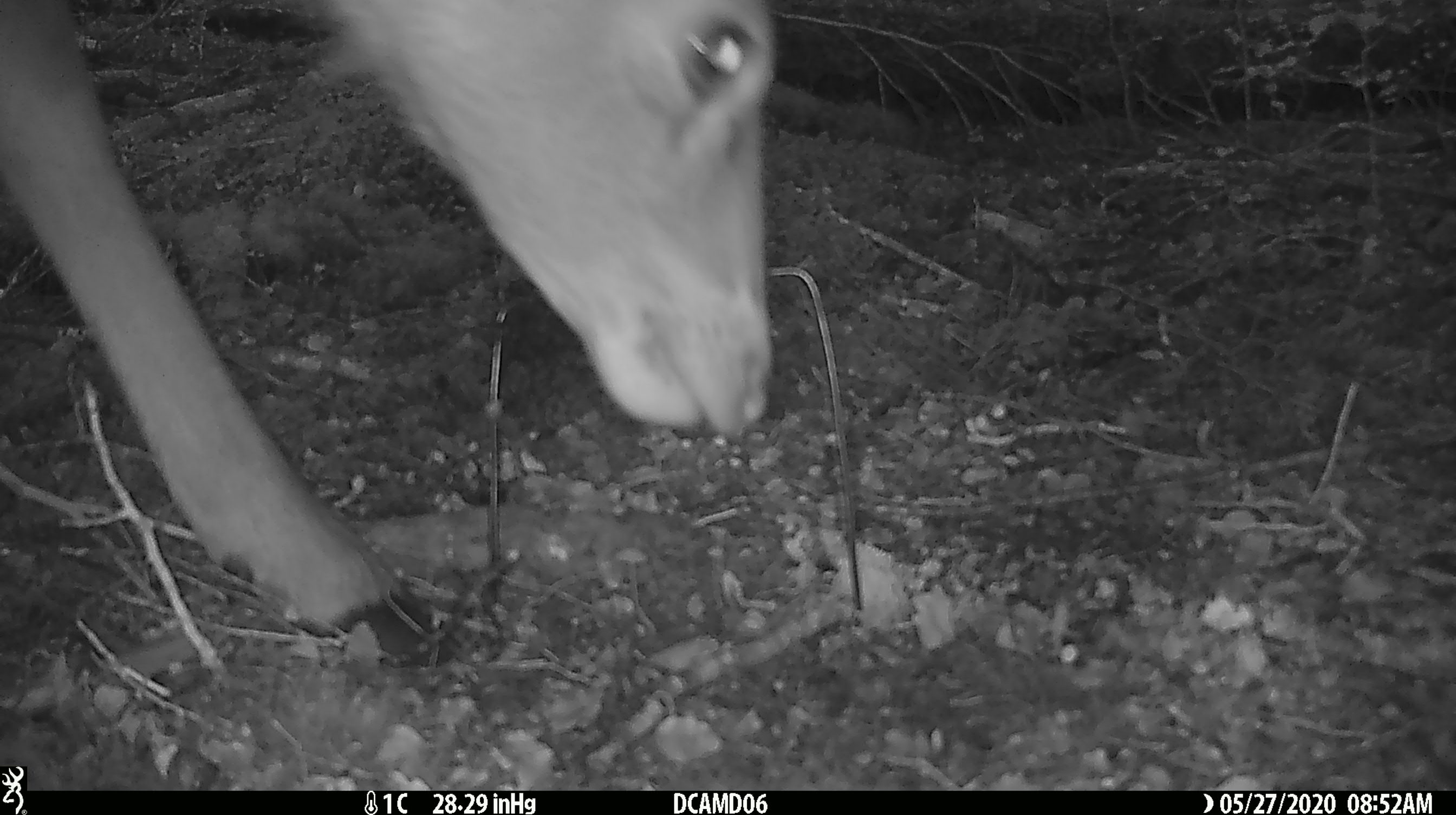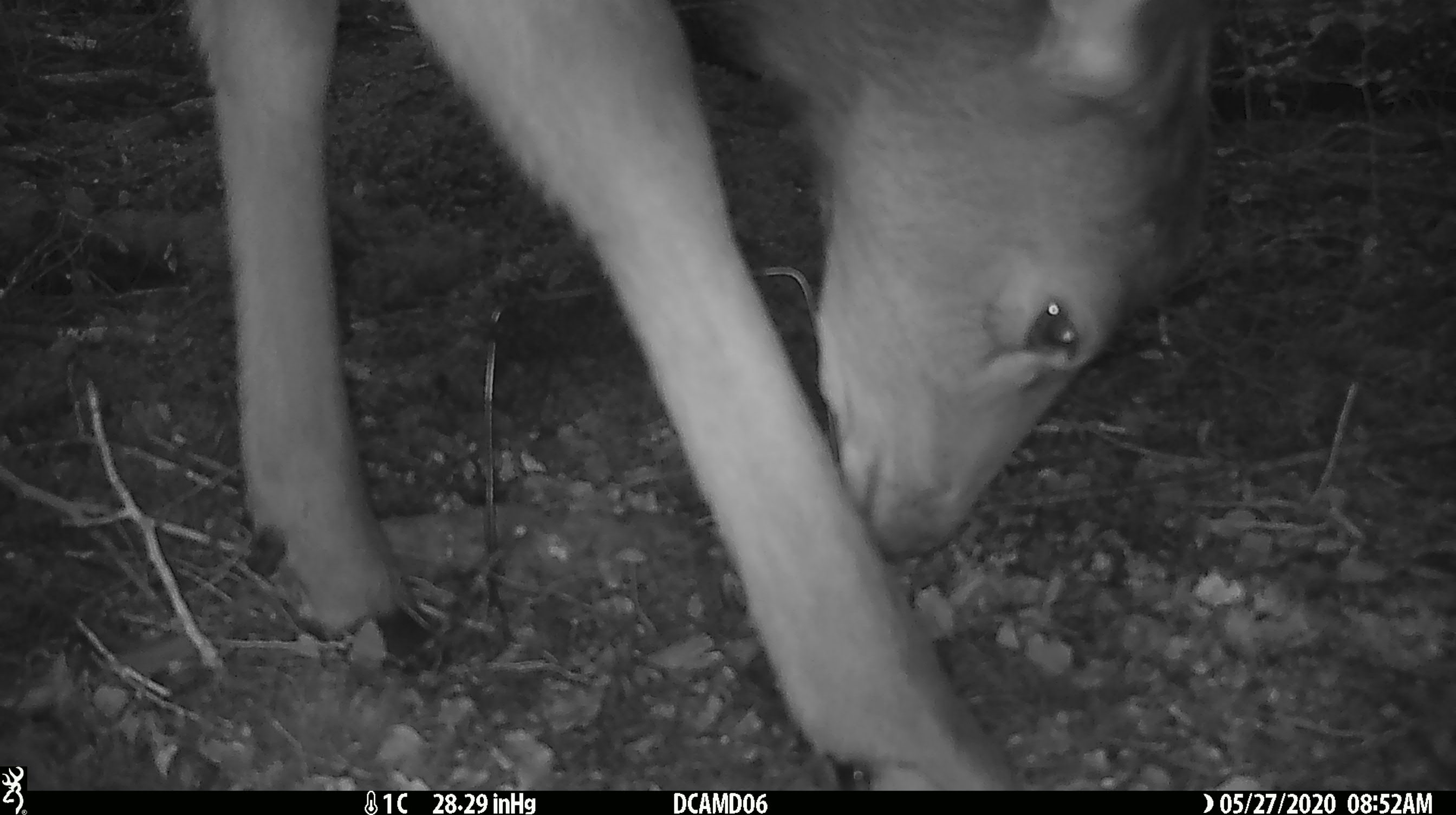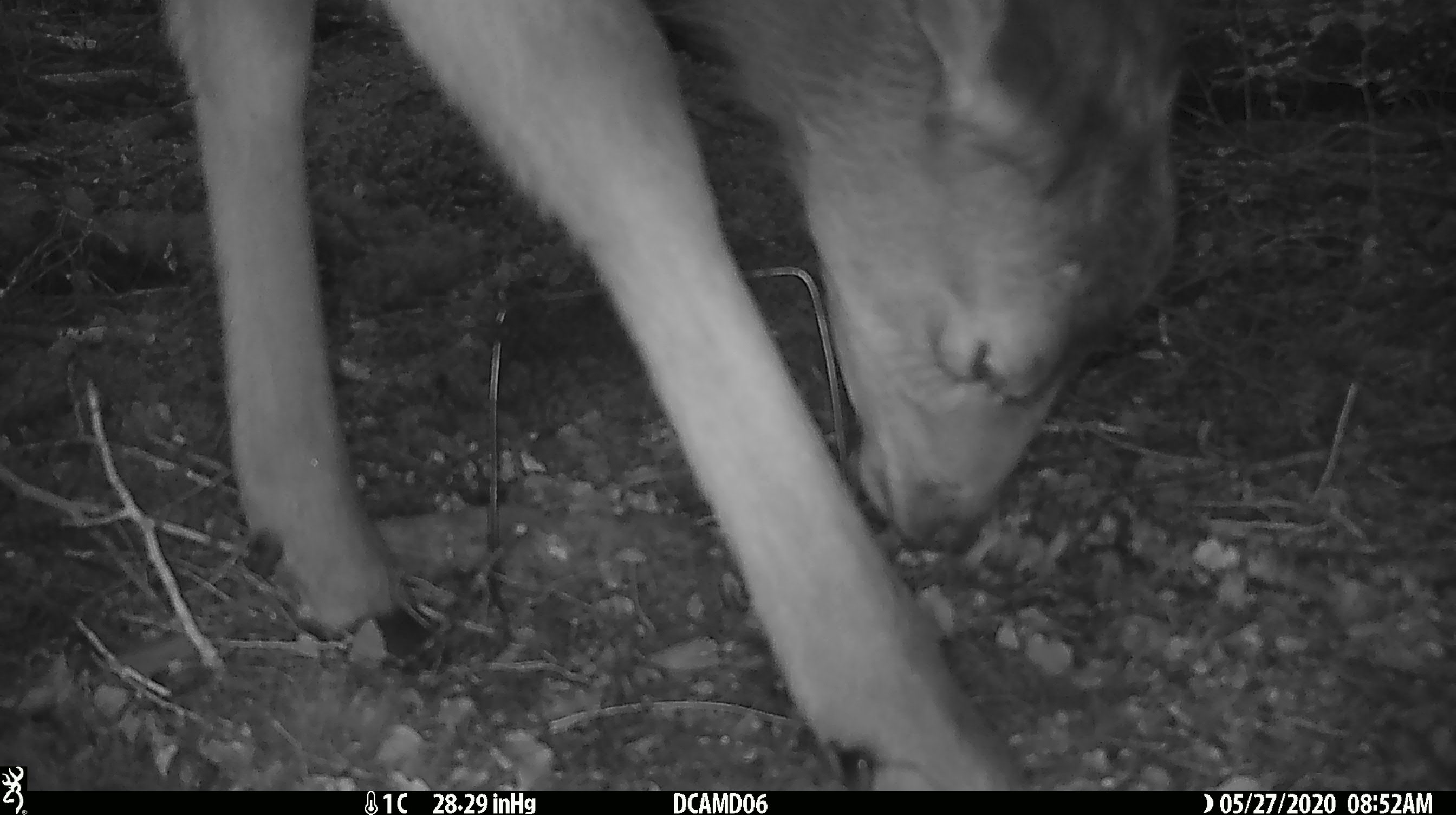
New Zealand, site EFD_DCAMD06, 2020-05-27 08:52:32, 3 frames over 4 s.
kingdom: Animalia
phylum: Chordata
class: Mammalia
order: Artiodactyla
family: Cervidae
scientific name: Cervidae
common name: deer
Deer (Cervidae).